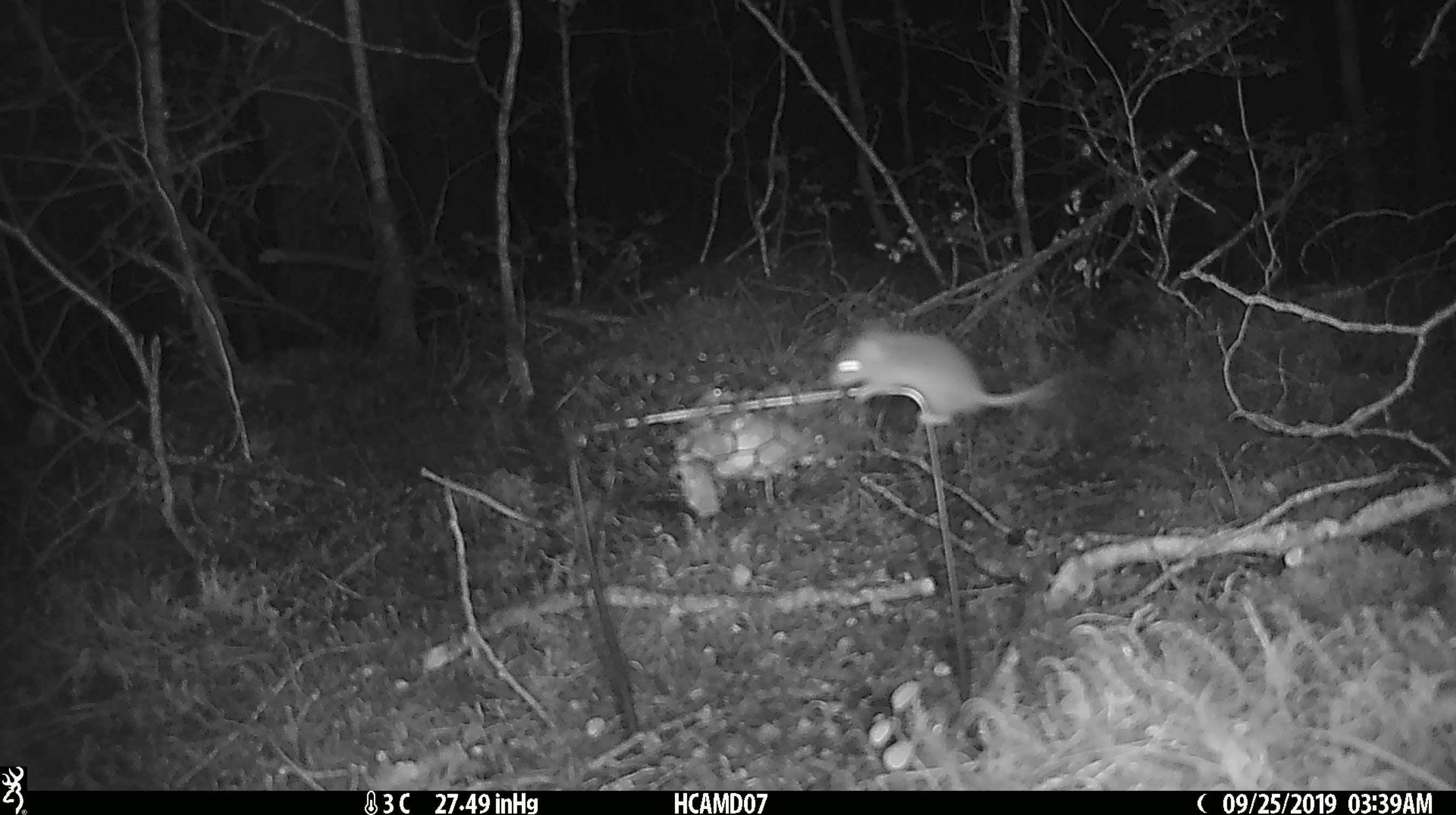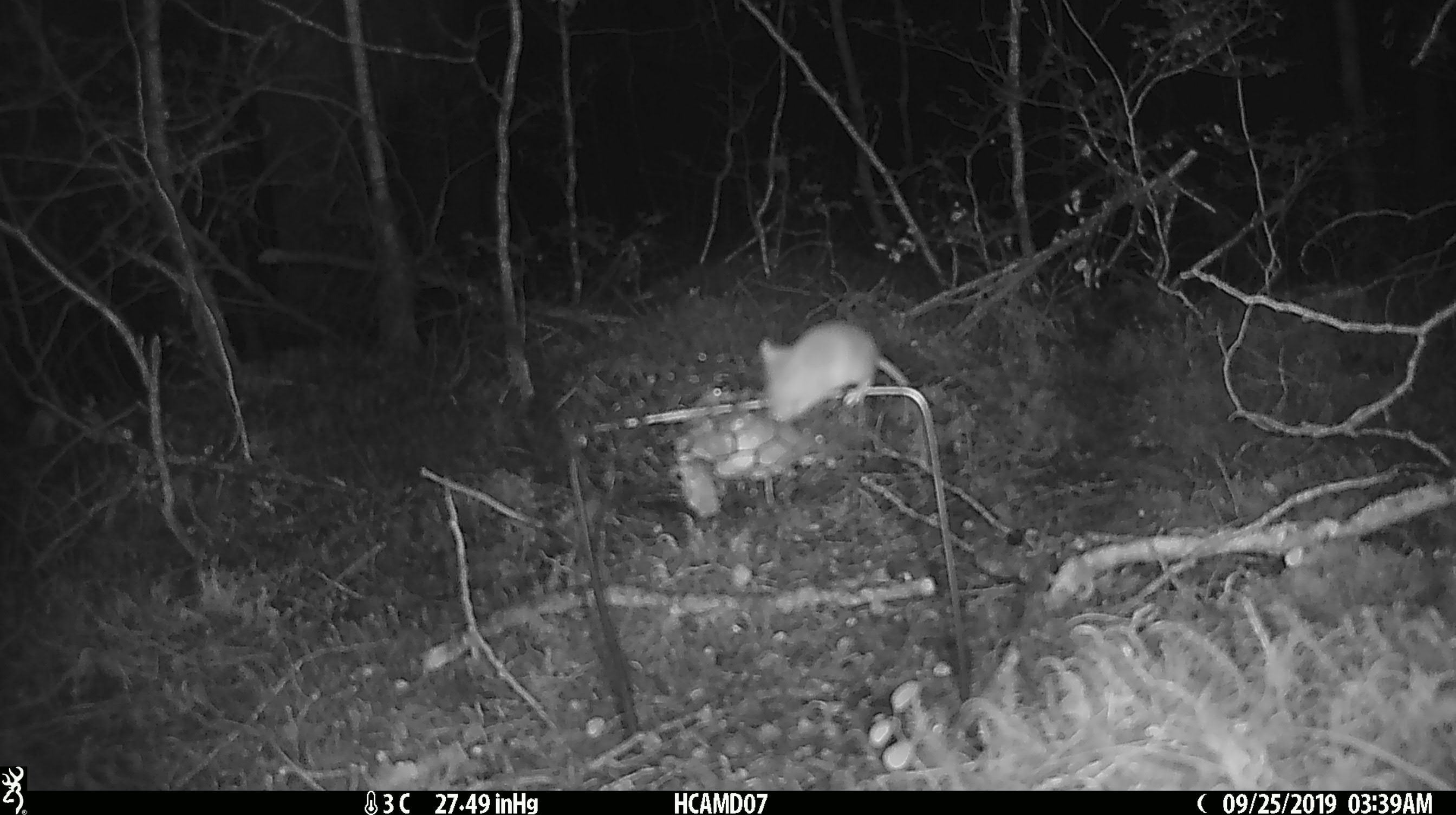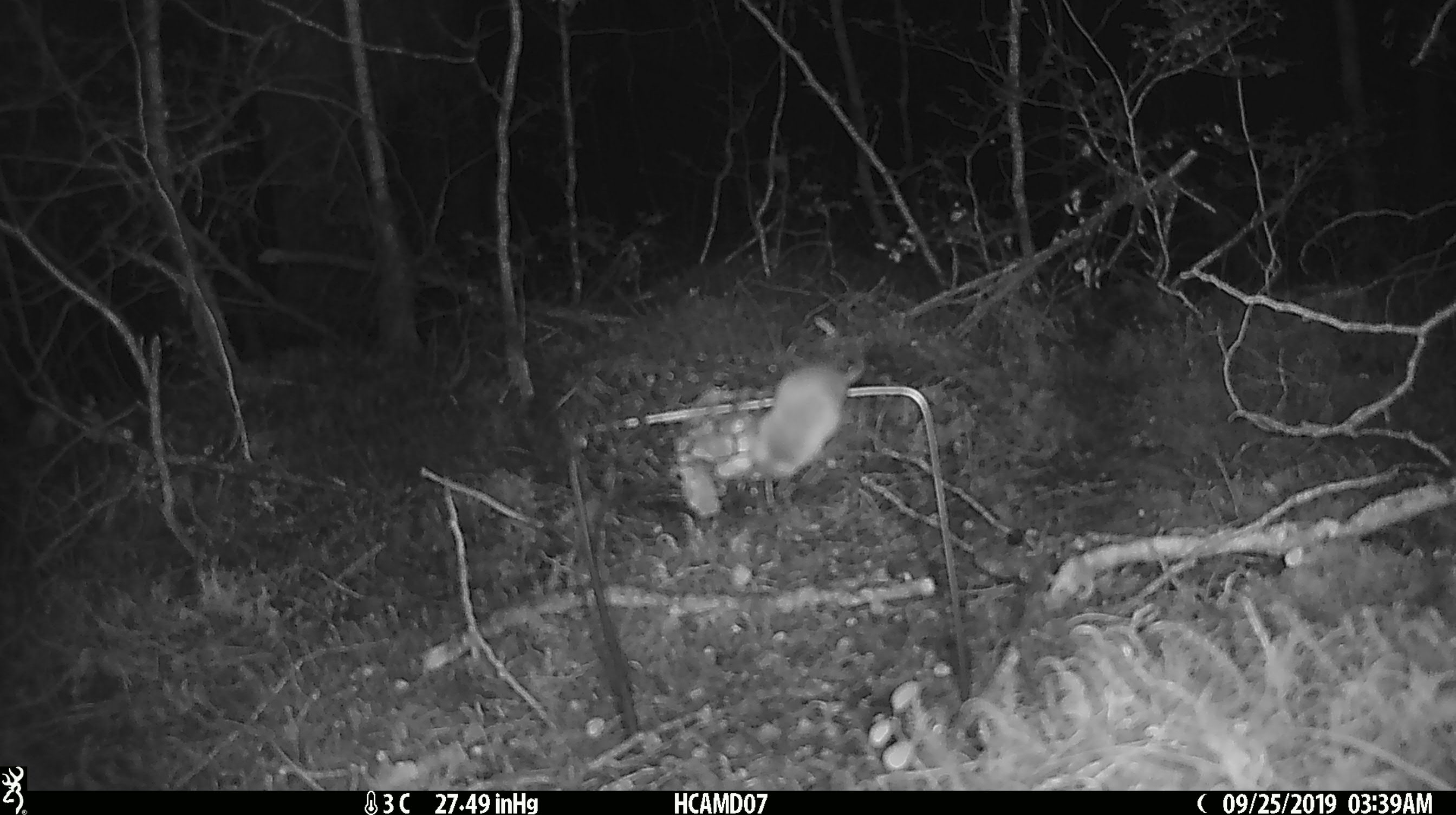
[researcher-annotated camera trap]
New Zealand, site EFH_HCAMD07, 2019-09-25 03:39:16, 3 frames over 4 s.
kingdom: Animalia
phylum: Chordata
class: Mammalia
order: Rodentia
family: Muridae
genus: Mus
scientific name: Mus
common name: mouse